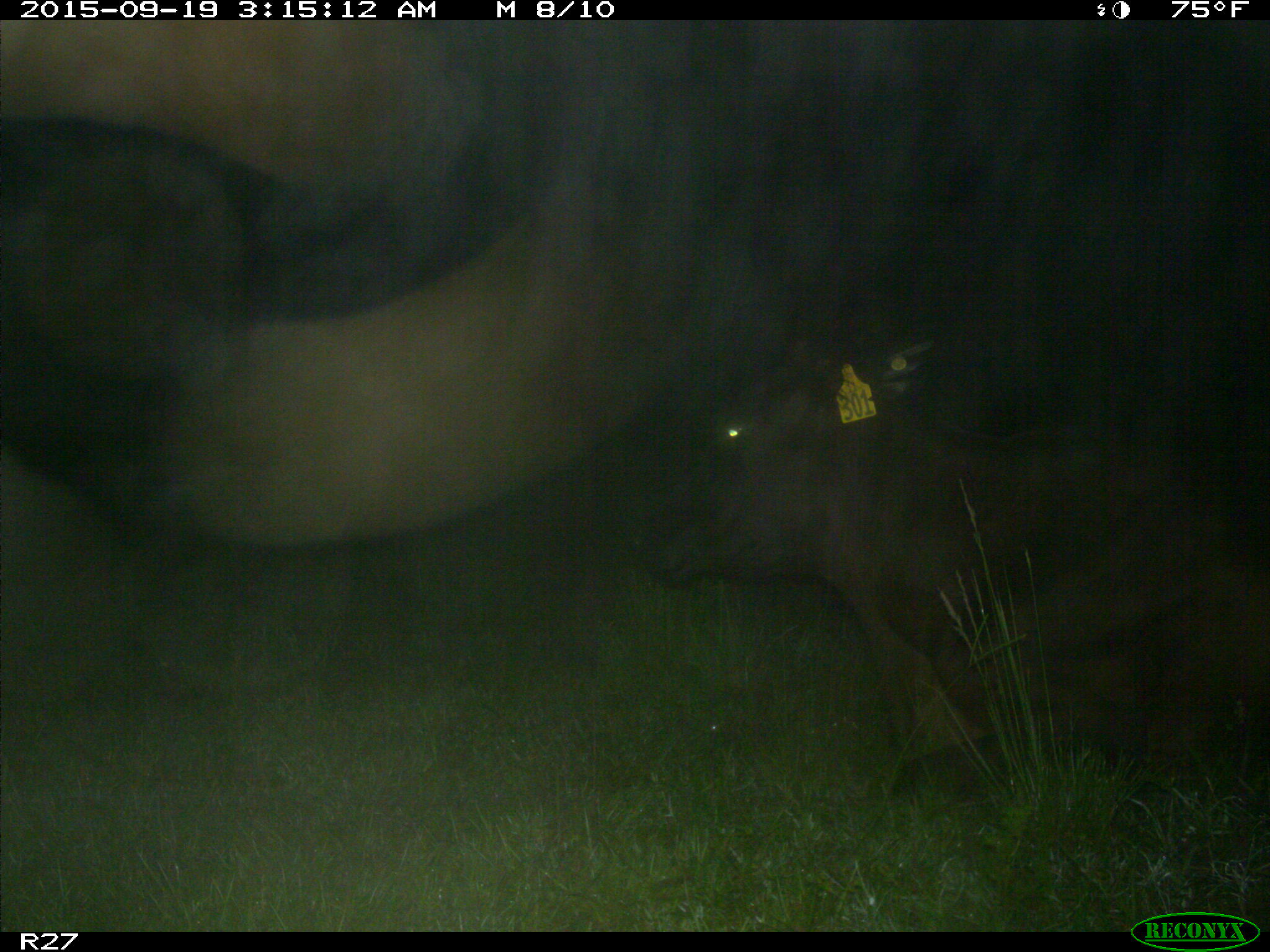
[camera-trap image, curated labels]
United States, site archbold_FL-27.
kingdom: Animalia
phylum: Chordata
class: Mammalia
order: Artiodactyla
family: Bovidae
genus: Bos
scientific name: Bos taurus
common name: domestic cow